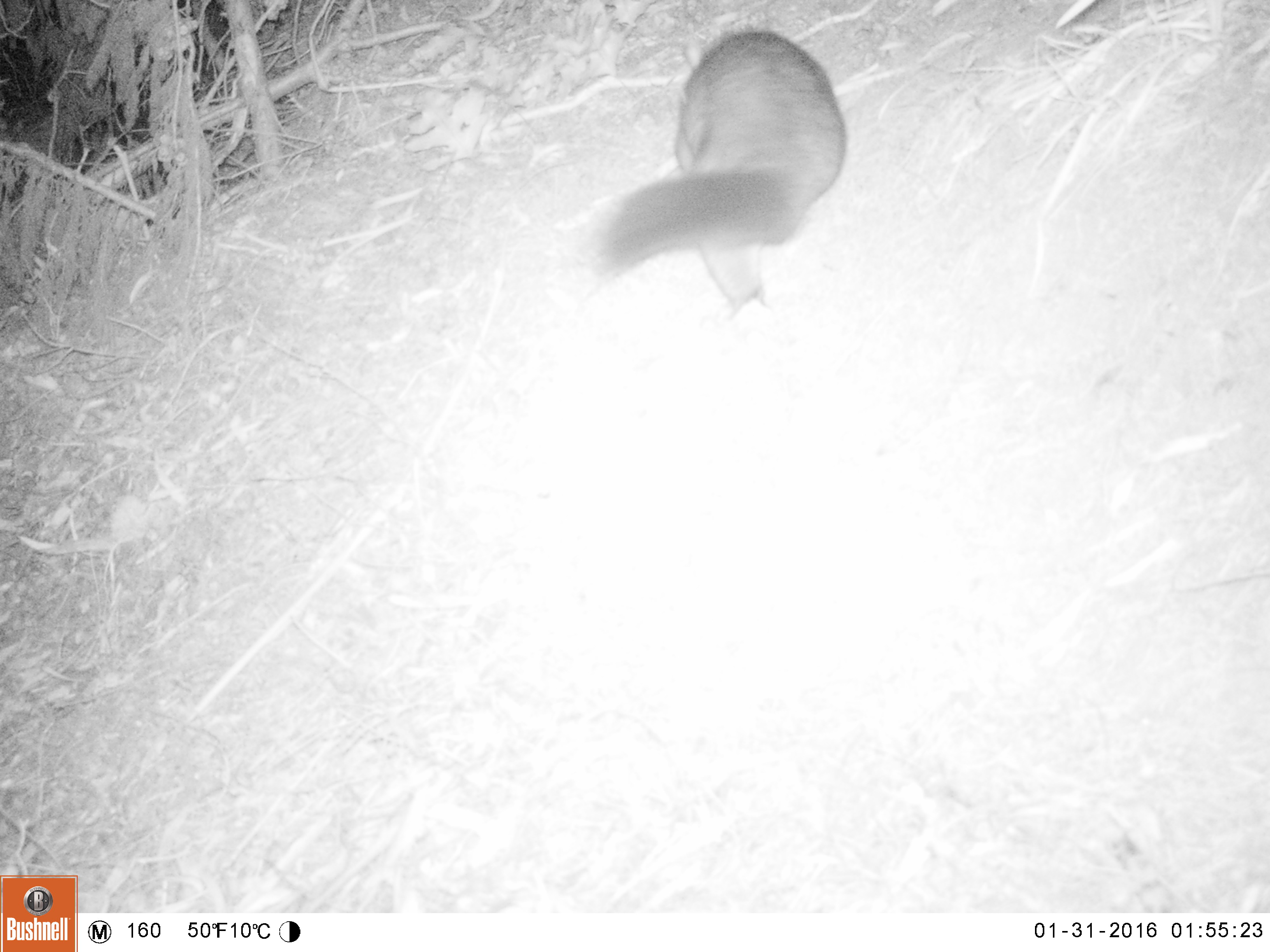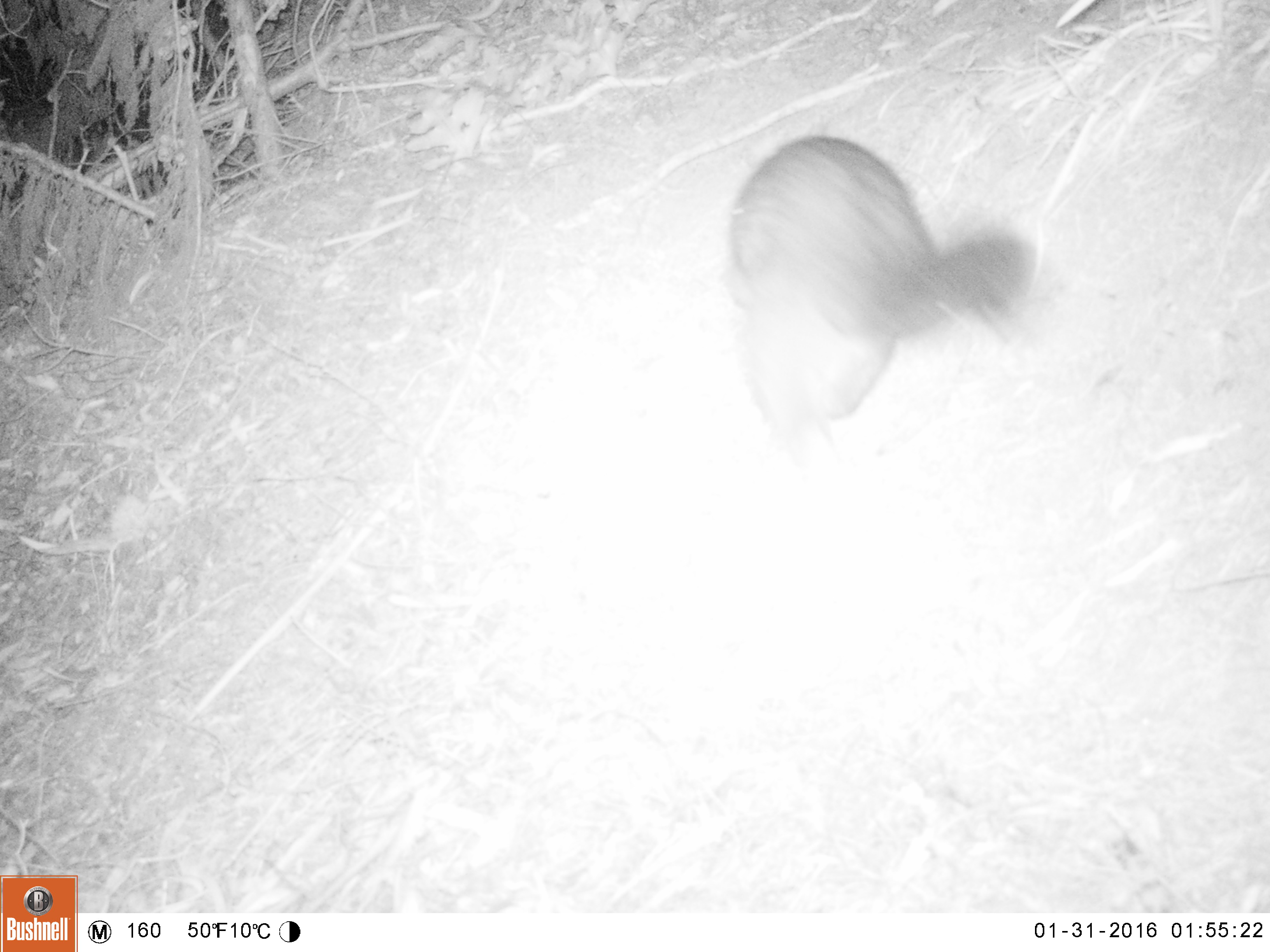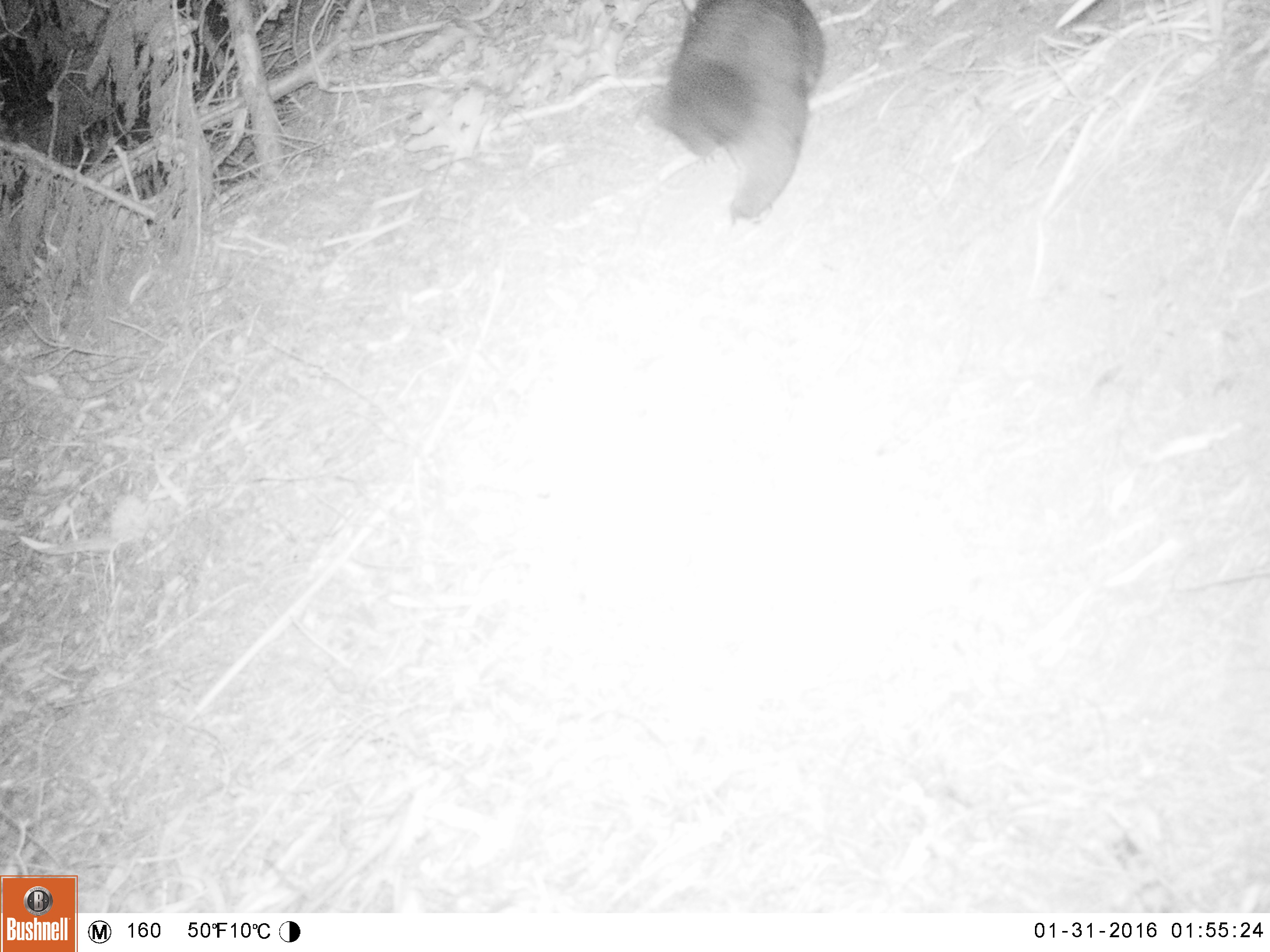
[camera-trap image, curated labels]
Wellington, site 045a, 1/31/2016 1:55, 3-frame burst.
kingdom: Animalia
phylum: Chordata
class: Mammalia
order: Didelphimorphia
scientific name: Didelphimorphia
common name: possum